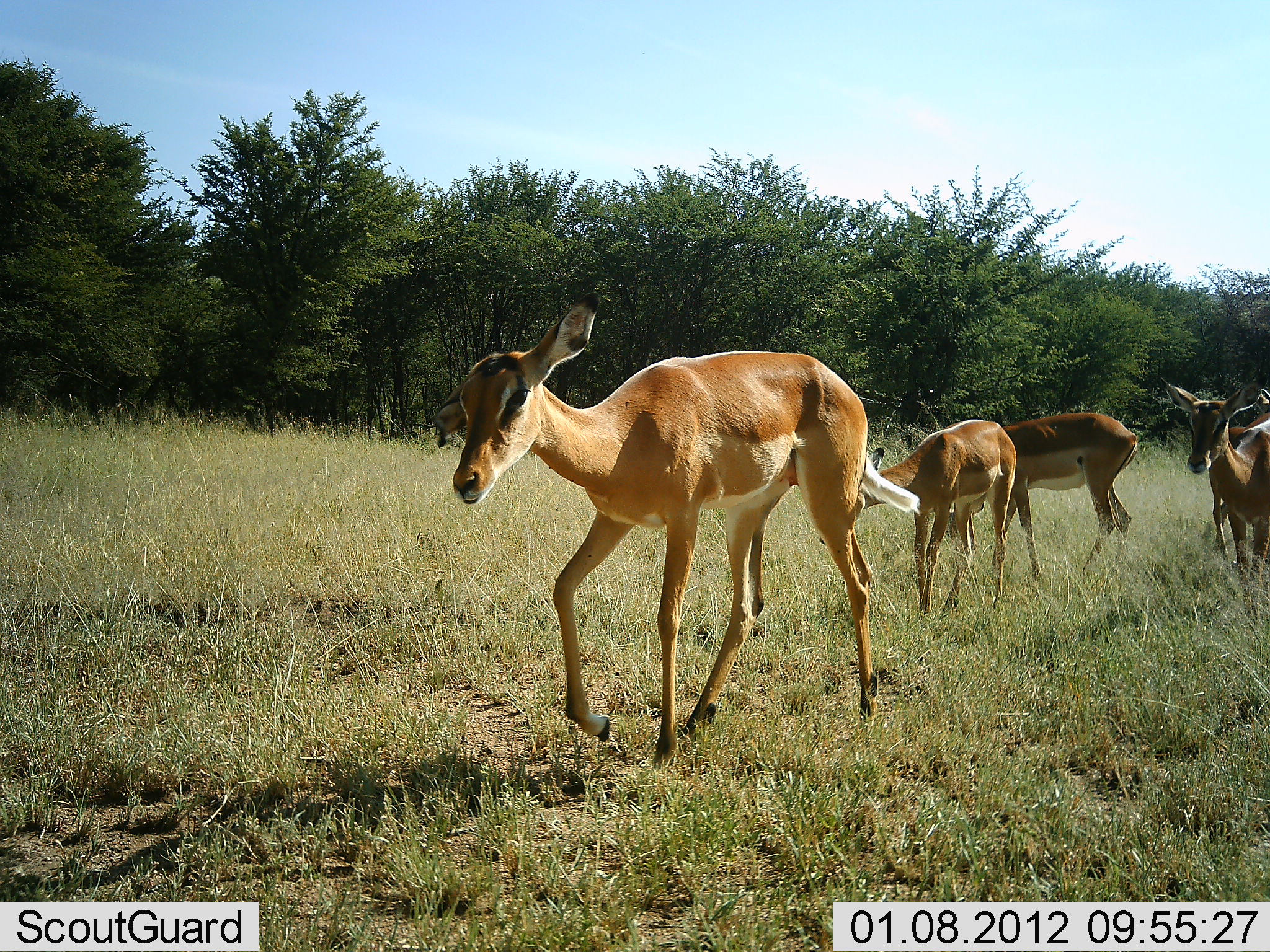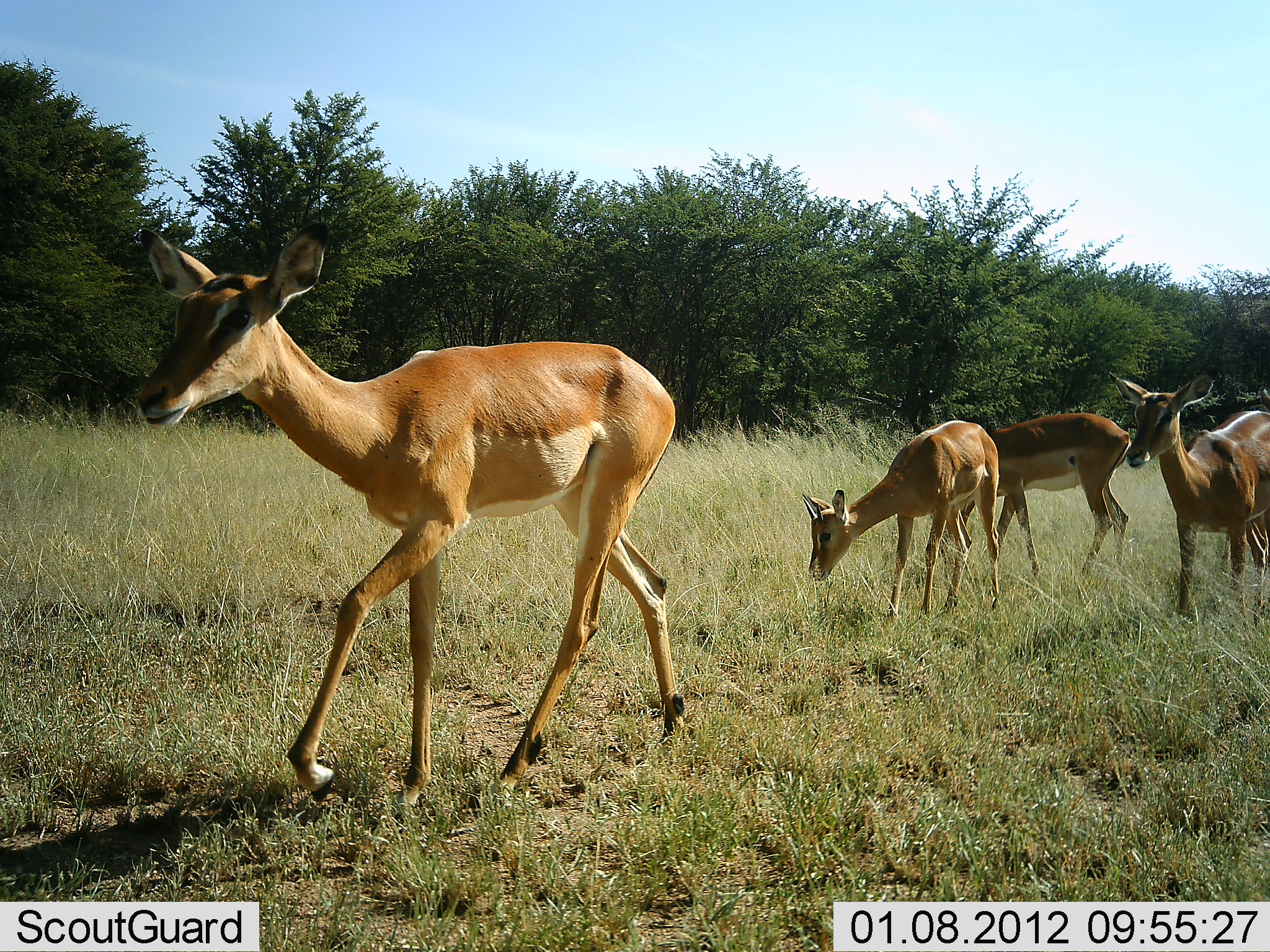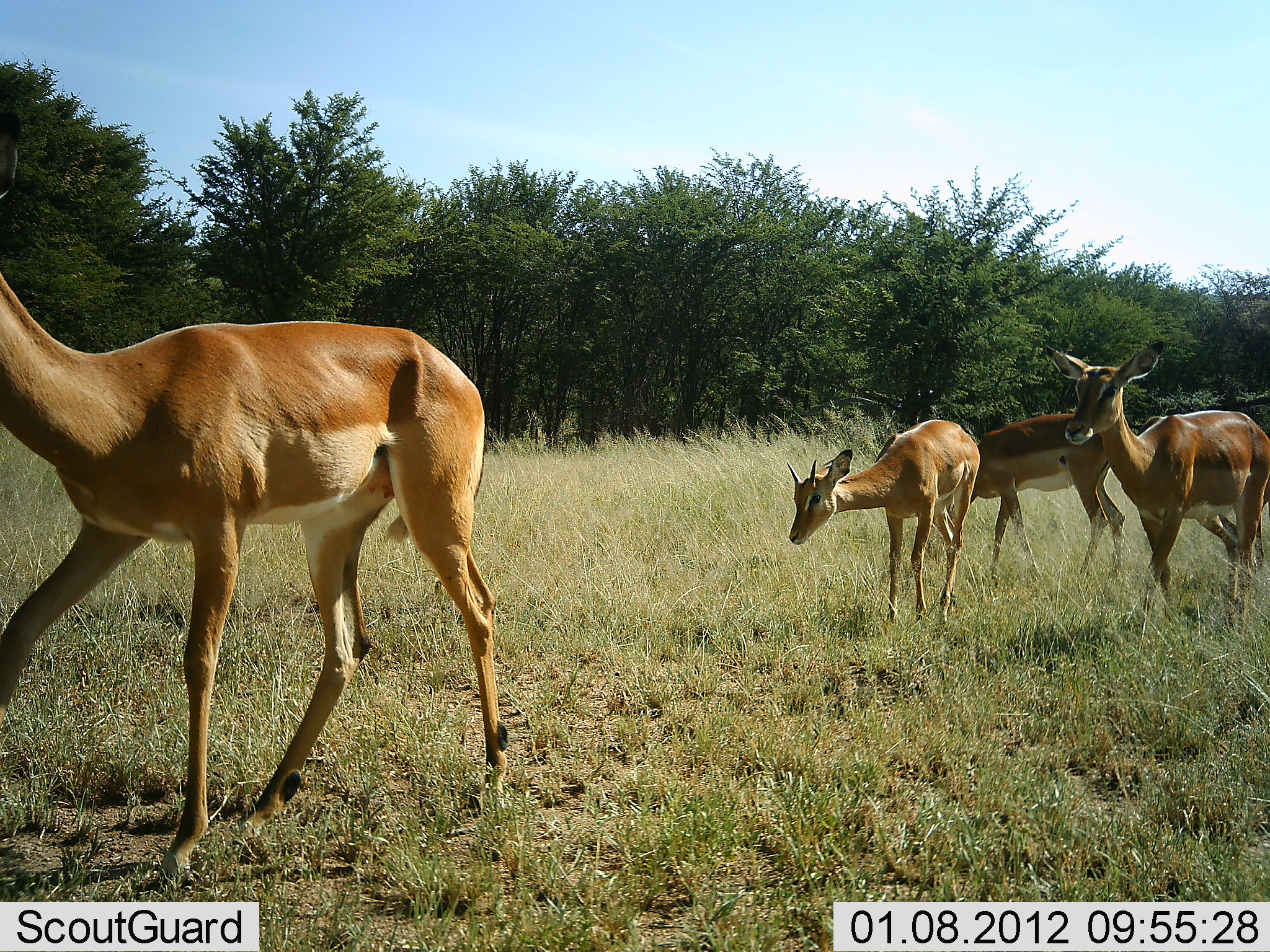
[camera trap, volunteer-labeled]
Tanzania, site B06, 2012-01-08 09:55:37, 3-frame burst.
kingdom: Animalia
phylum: Chordata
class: Mammalia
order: Artiodactyla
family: Bovidae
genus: Aepyceros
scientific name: Aepyceros melampus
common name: impala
Impala (Aepyceros melampus), count 4. Behavior (volunteer vote fractions): standing 0%, resting 0%, moving 100%, interacting 0%. Young present (vote fraction): 21%. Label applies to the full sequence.